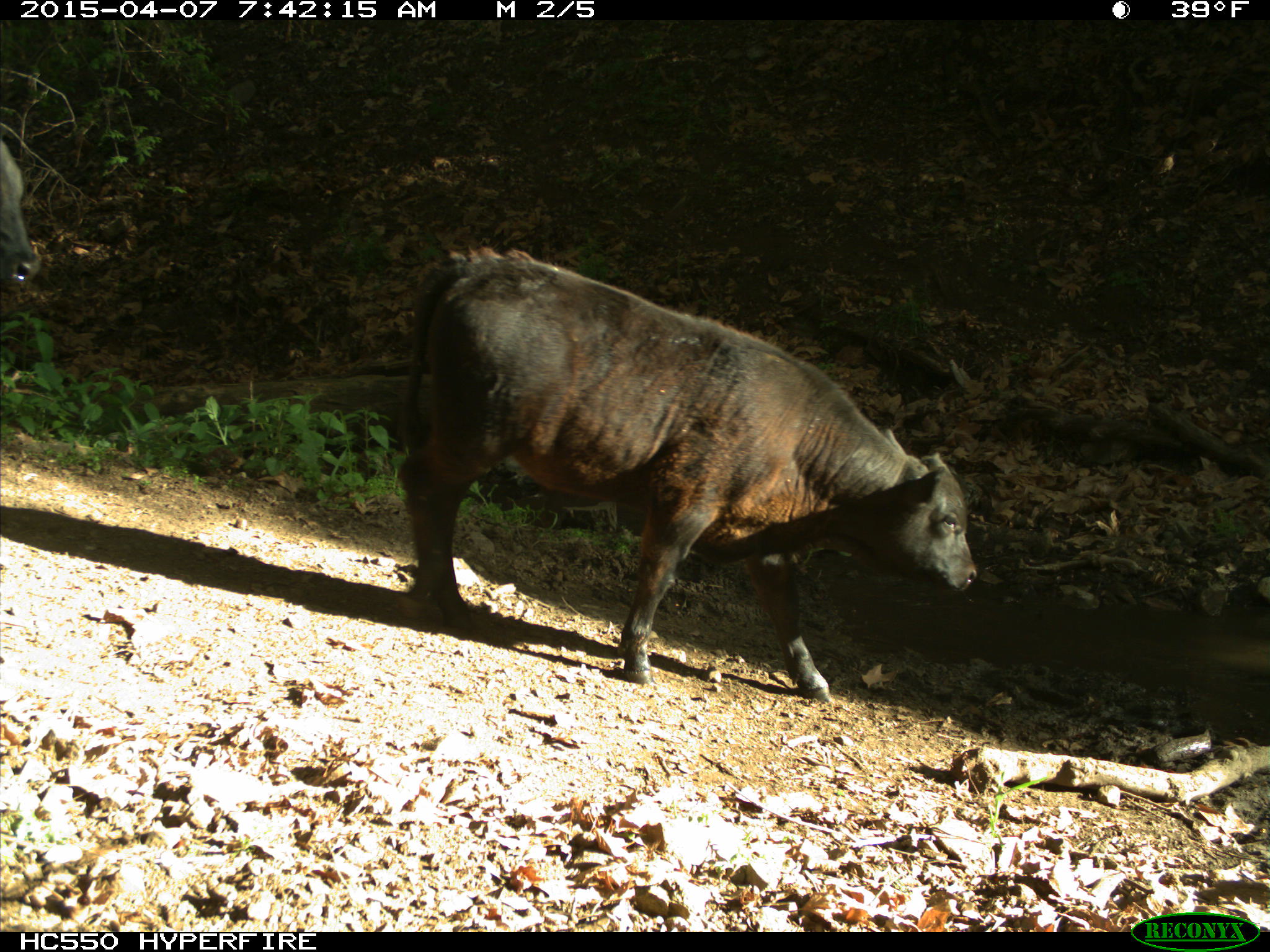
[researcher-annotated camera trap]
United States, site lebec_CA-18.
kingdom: Animalia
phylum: Chordata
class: Mammalia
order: Artiodactyla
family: Bovidae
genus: Bos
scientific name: Bos taurus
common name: domestic cow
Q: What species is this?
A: Bos taurus (domestic cow).